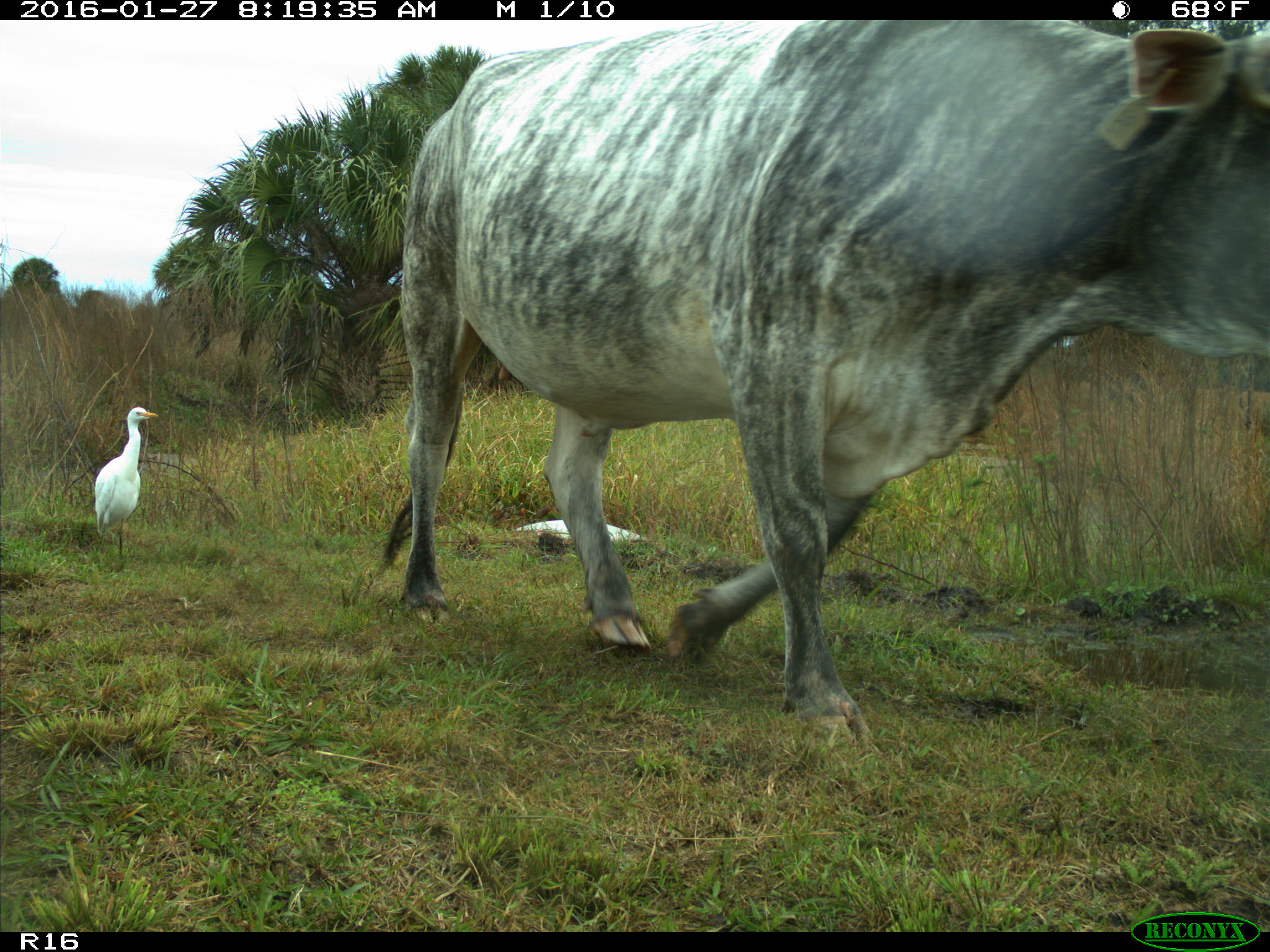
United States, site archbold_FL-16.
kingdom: Animalia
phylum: Chordata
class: Mammalia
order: Artiodactyla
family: Bovidae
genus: Bos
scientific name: Bos taurus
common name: domestic cow